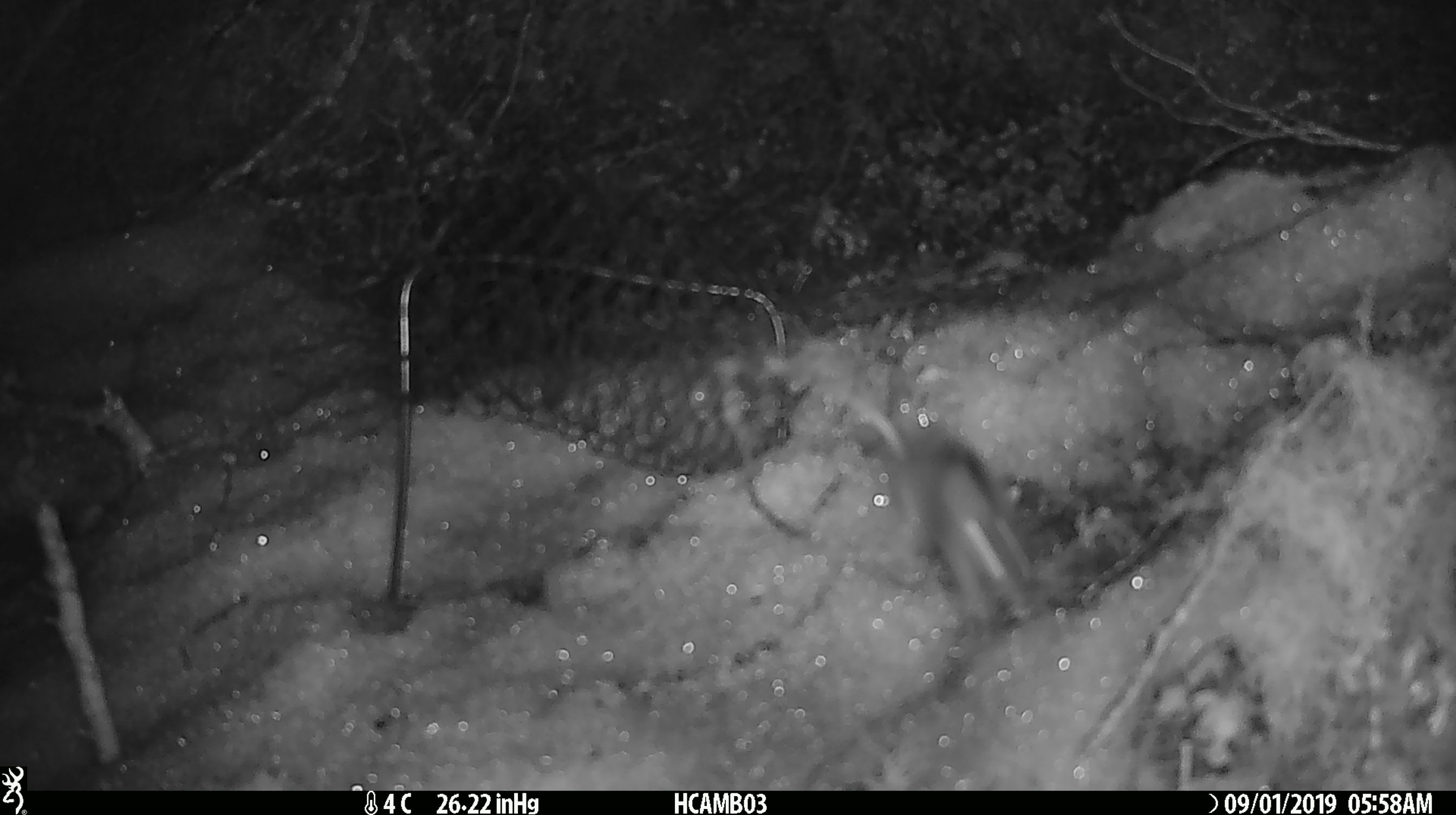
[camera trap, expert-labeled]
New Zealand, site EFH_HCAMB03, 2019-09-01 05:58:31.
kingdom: Animalia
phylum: Chordata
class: Mammalia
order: Rodentia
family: Muridae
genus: Mus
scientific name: Mus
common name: mouse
Mouse (Mus).